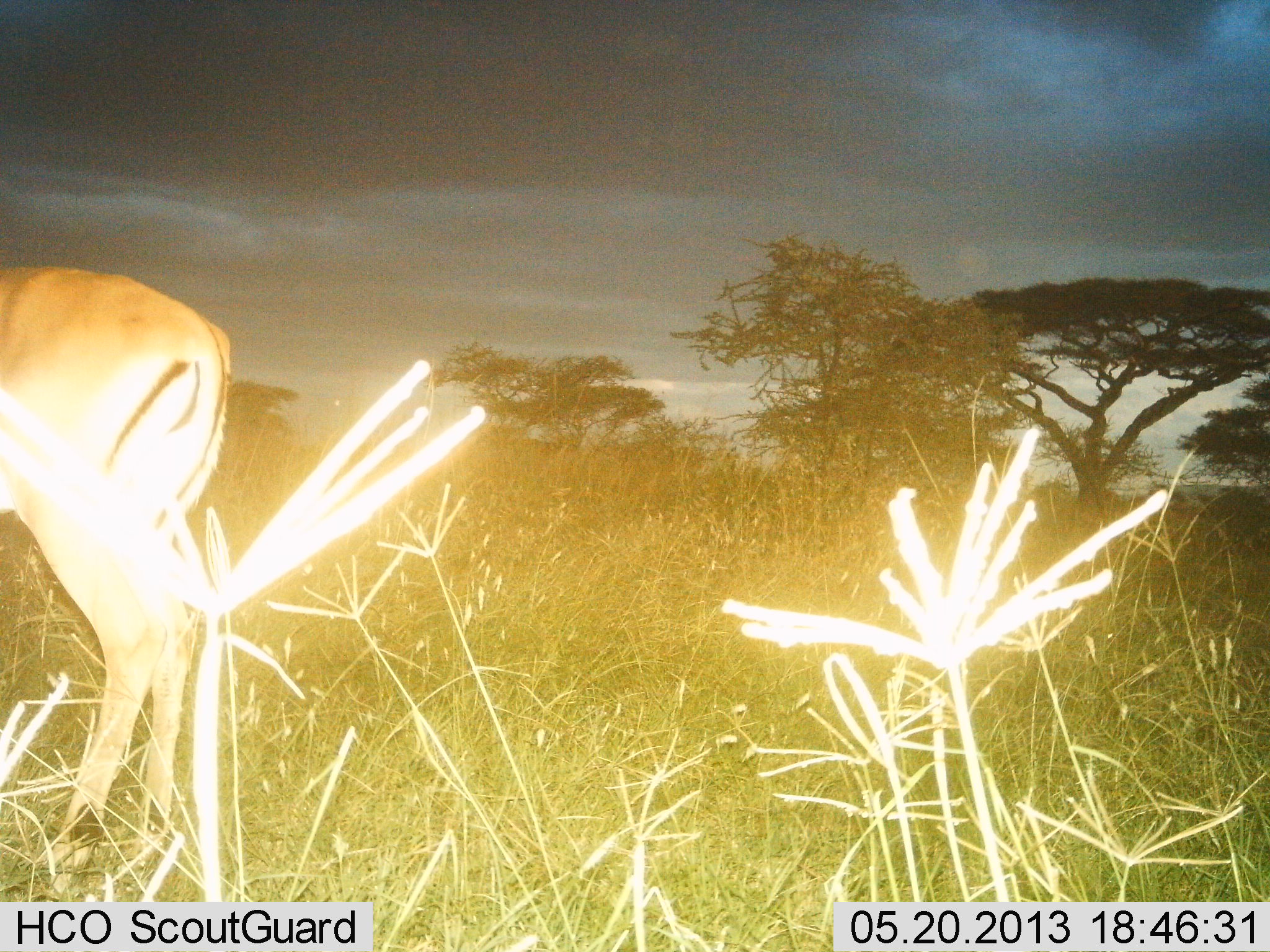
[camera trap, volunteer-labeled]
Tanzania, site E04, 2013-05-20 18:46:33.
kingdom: Animalia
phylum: Chordata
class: Mammalia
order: Artiodactyla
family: Bovidae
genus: Aepyceros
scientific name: Aepyceros melampus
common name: impala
Impala (Aepyceros melampus), count 1. Behavior (volunteer vote fractions): standing 91%, resting 0%, moving 9%, interacting 0%. Young present (vote fraction): 0%. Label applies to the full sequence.